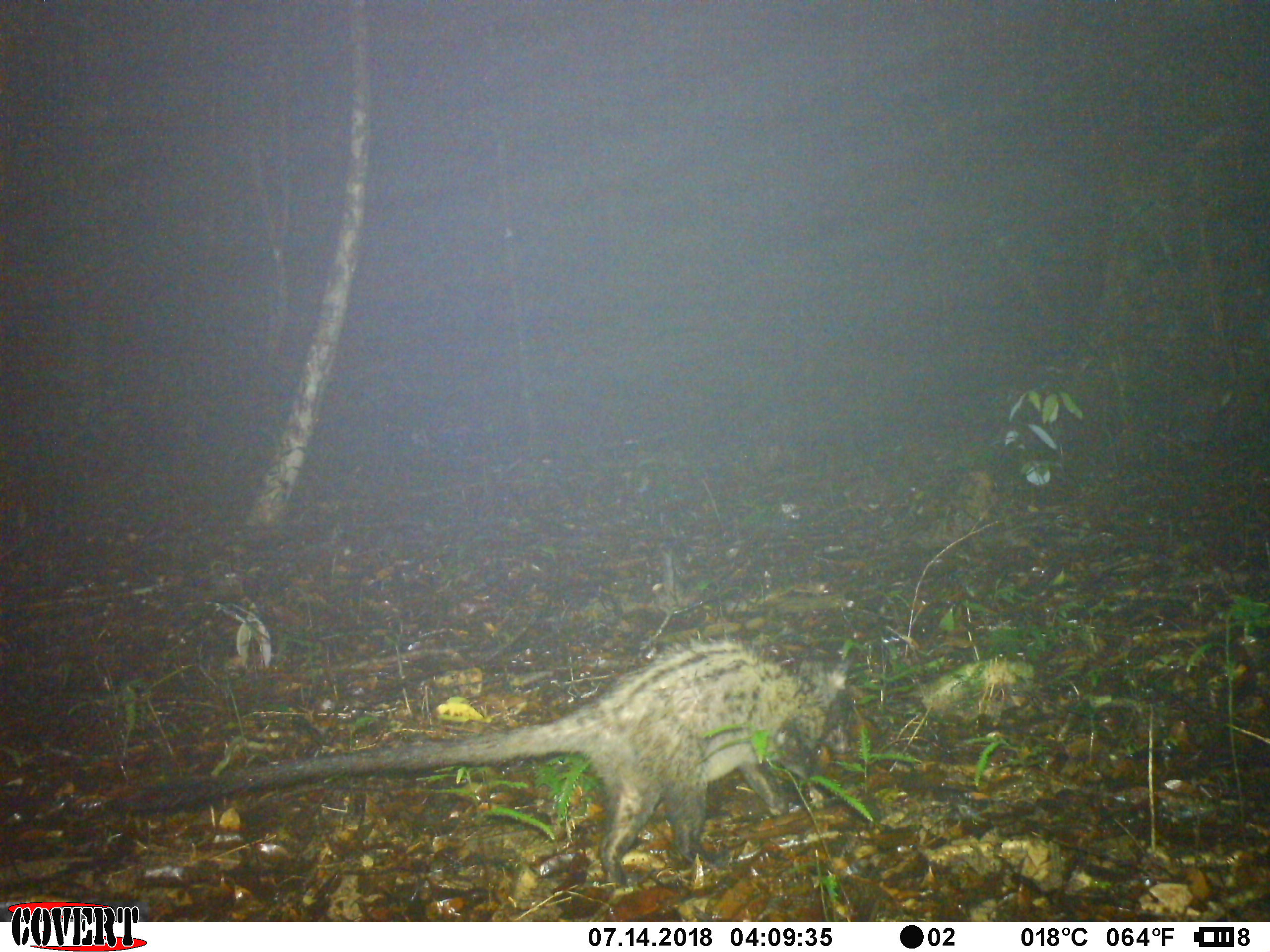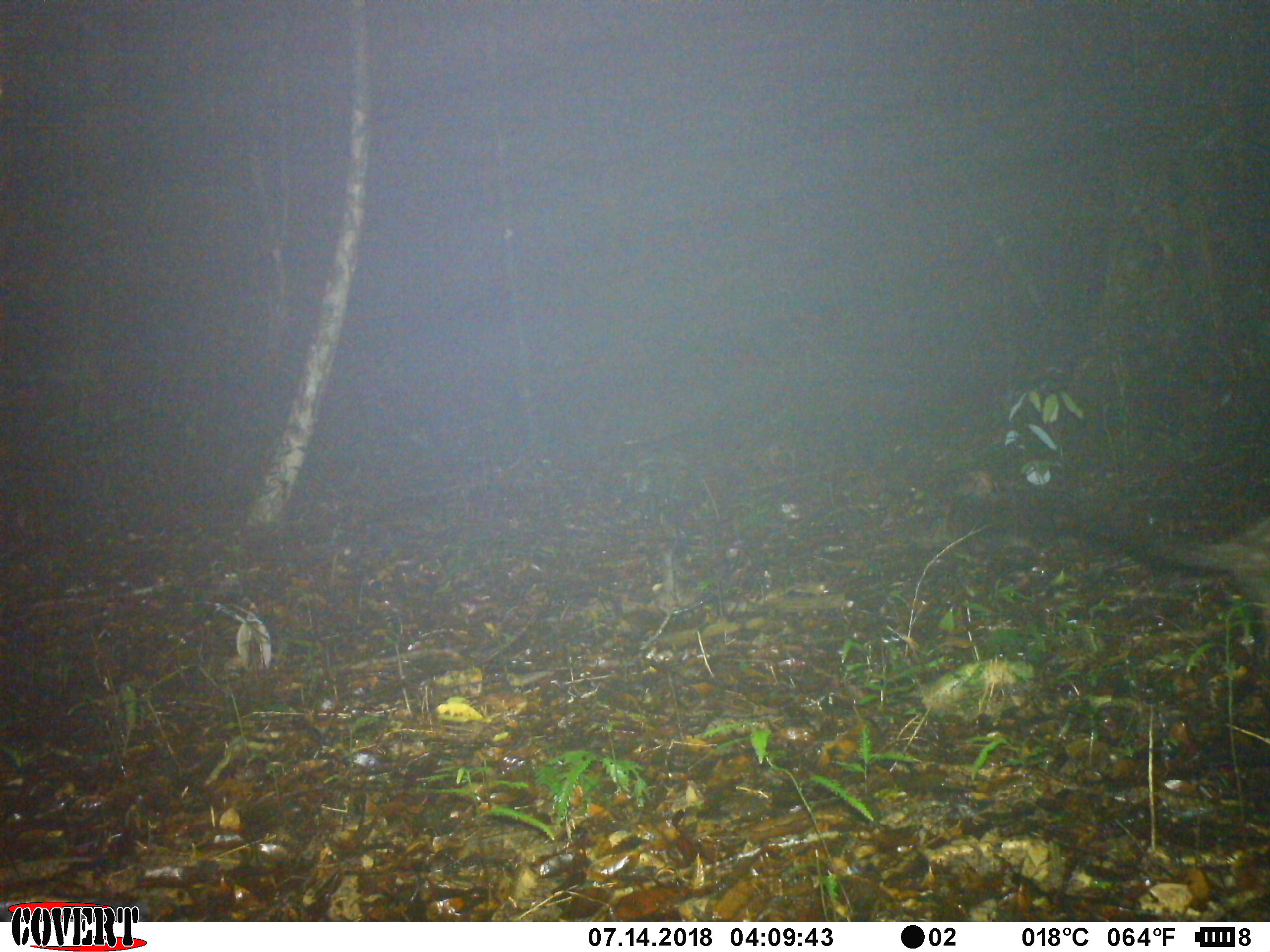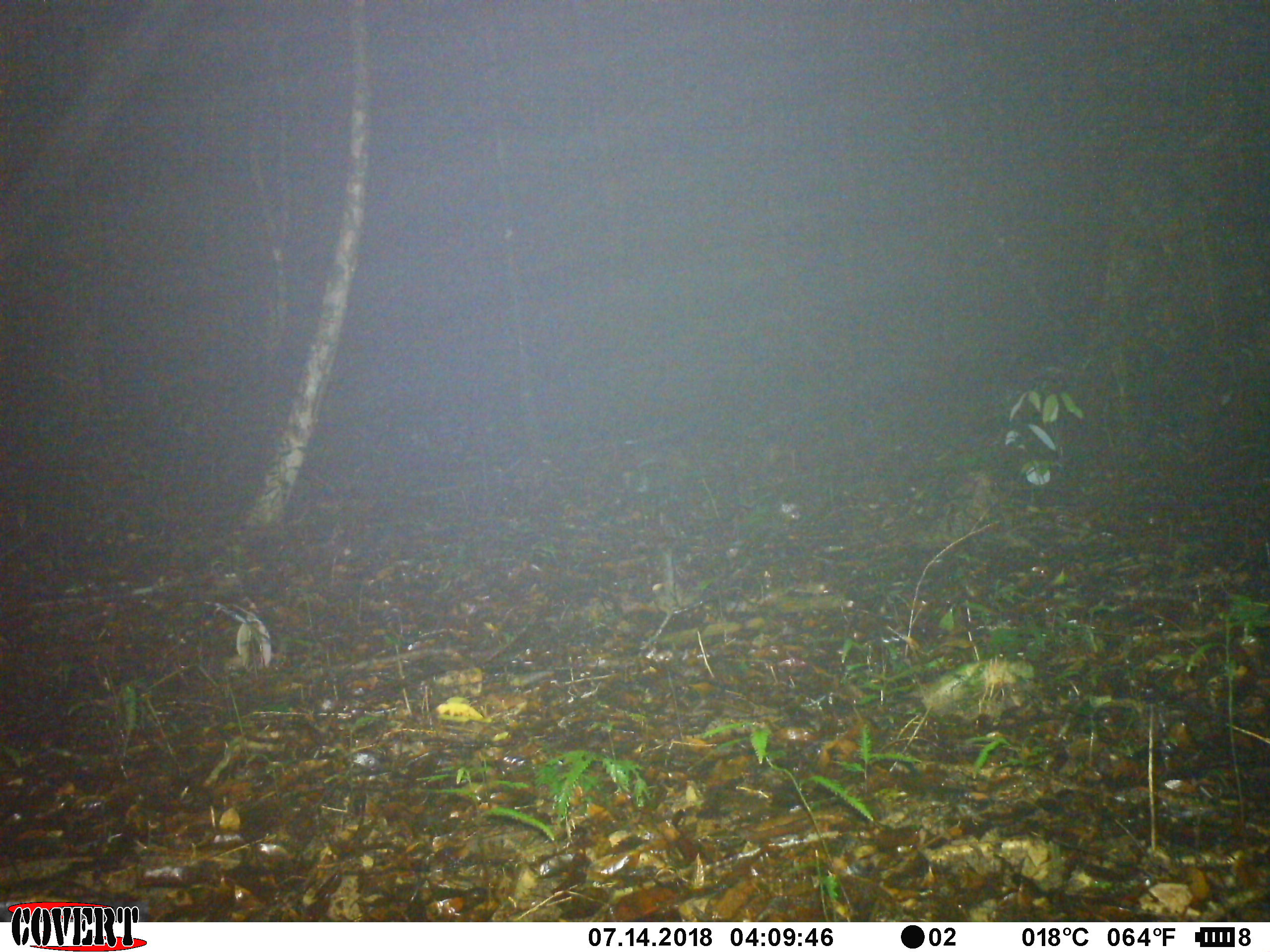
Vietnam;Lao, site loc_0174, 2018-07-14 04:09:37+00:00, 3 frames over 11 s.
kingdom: Animalia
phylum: Chordata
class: Mammalia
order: Carnivora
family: Viverridae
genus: Paradoxurus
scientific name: Paradoxurus hermaphroditus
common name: common palm civet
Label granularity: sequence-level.